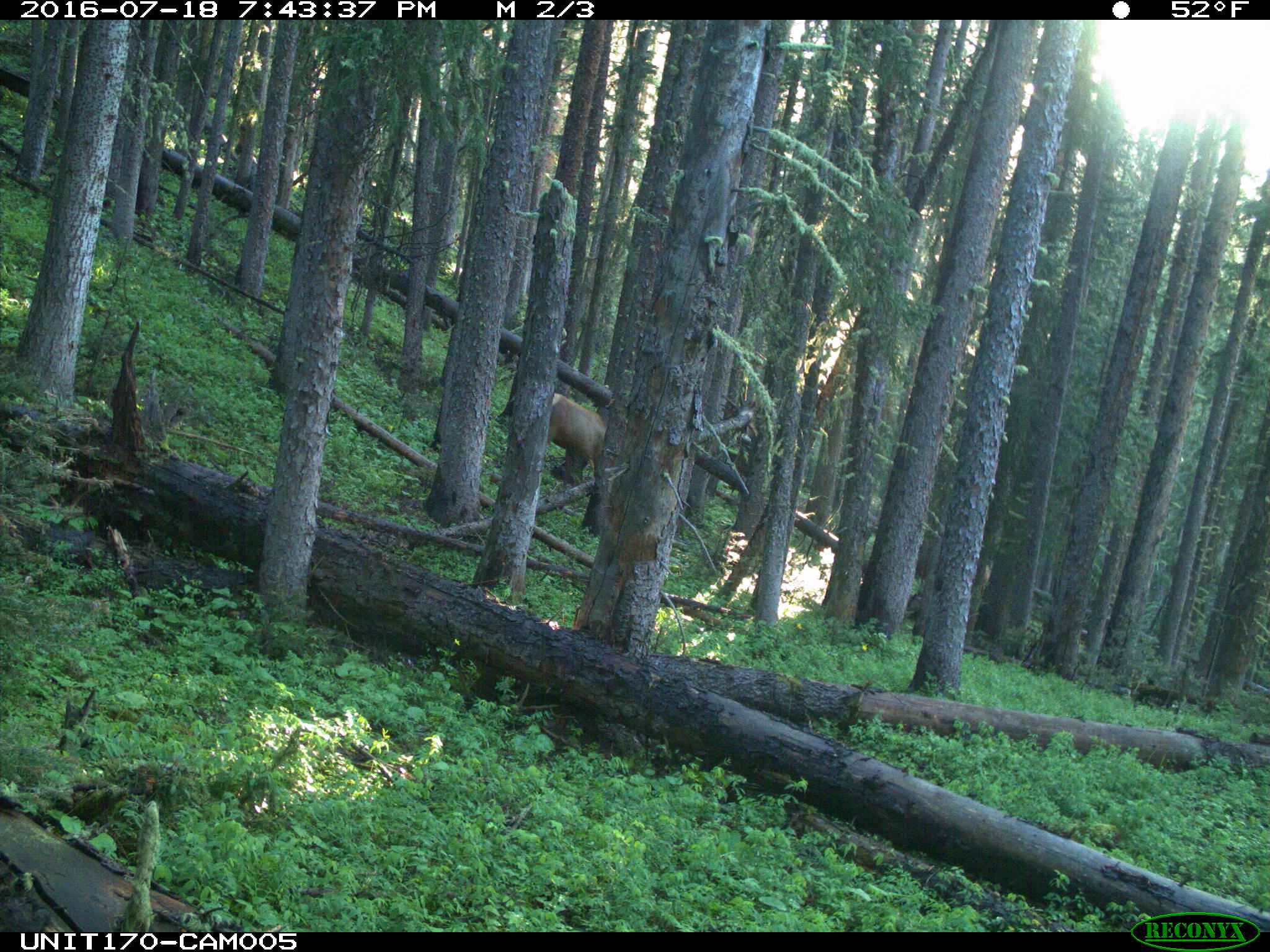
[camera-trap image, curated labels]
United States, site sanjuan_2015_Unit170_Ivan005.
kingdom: Animalia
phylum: Chordata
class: Mammalia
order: Artiodactyla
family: Cervidae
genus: Cervus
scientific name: Cervus elaphus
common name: red deer